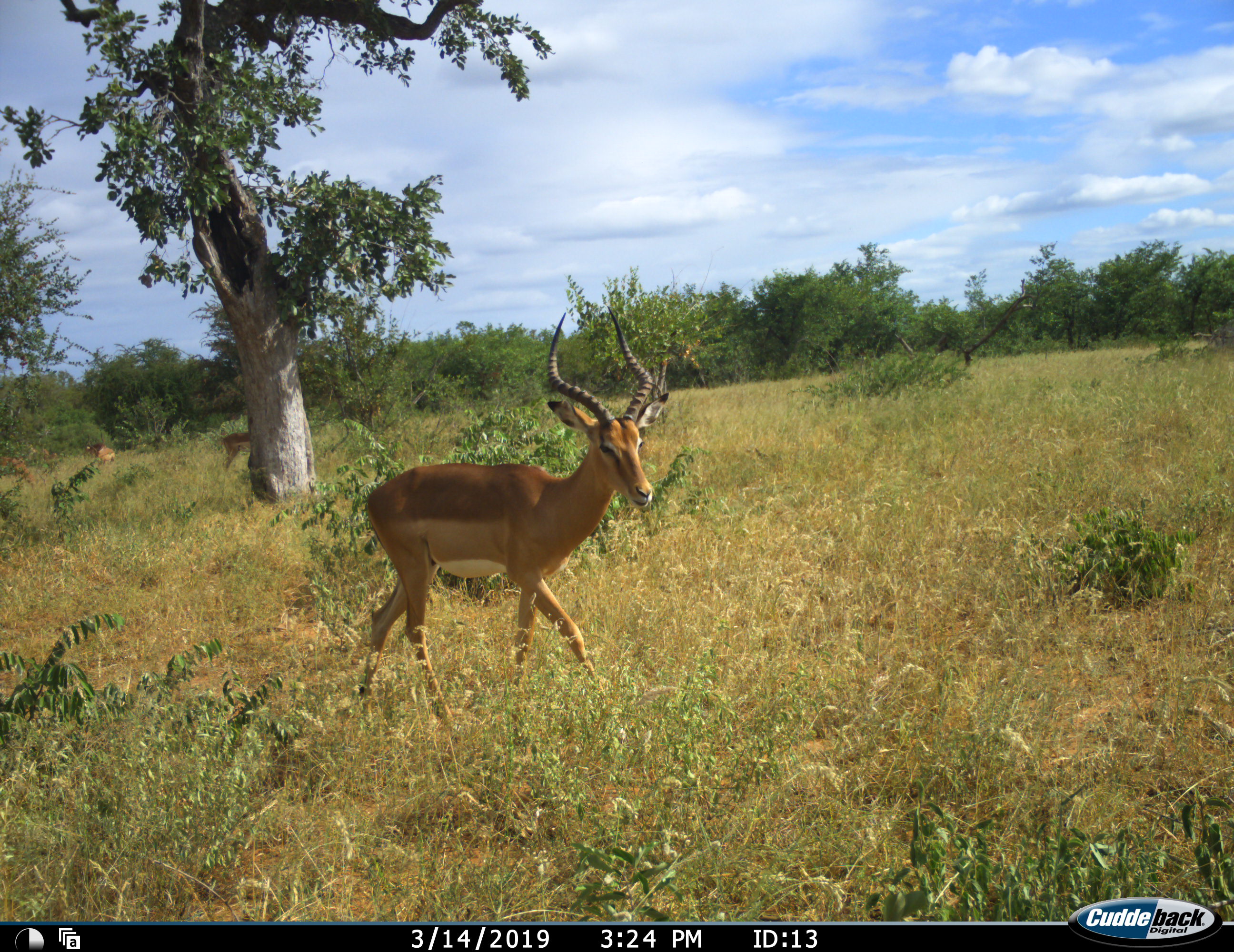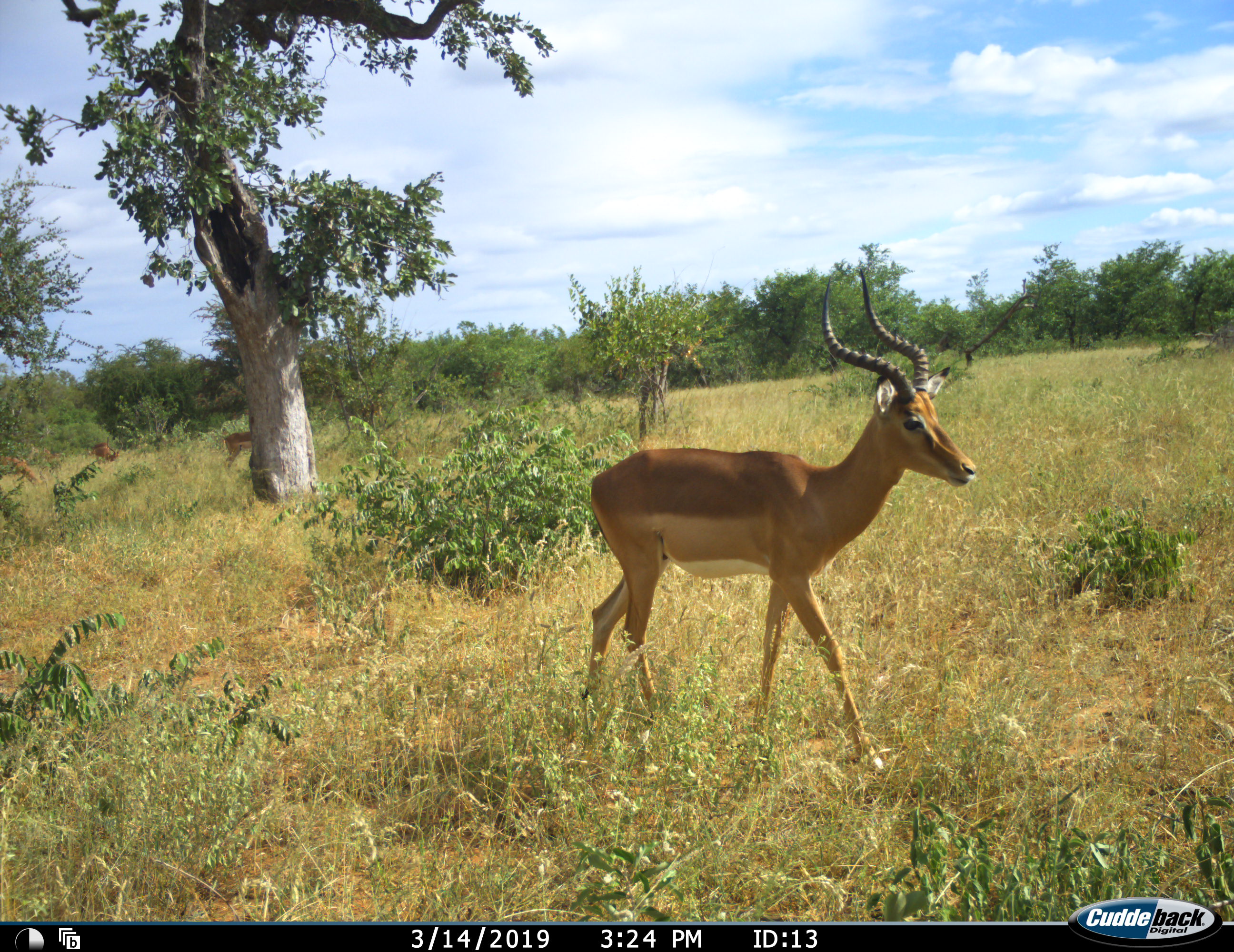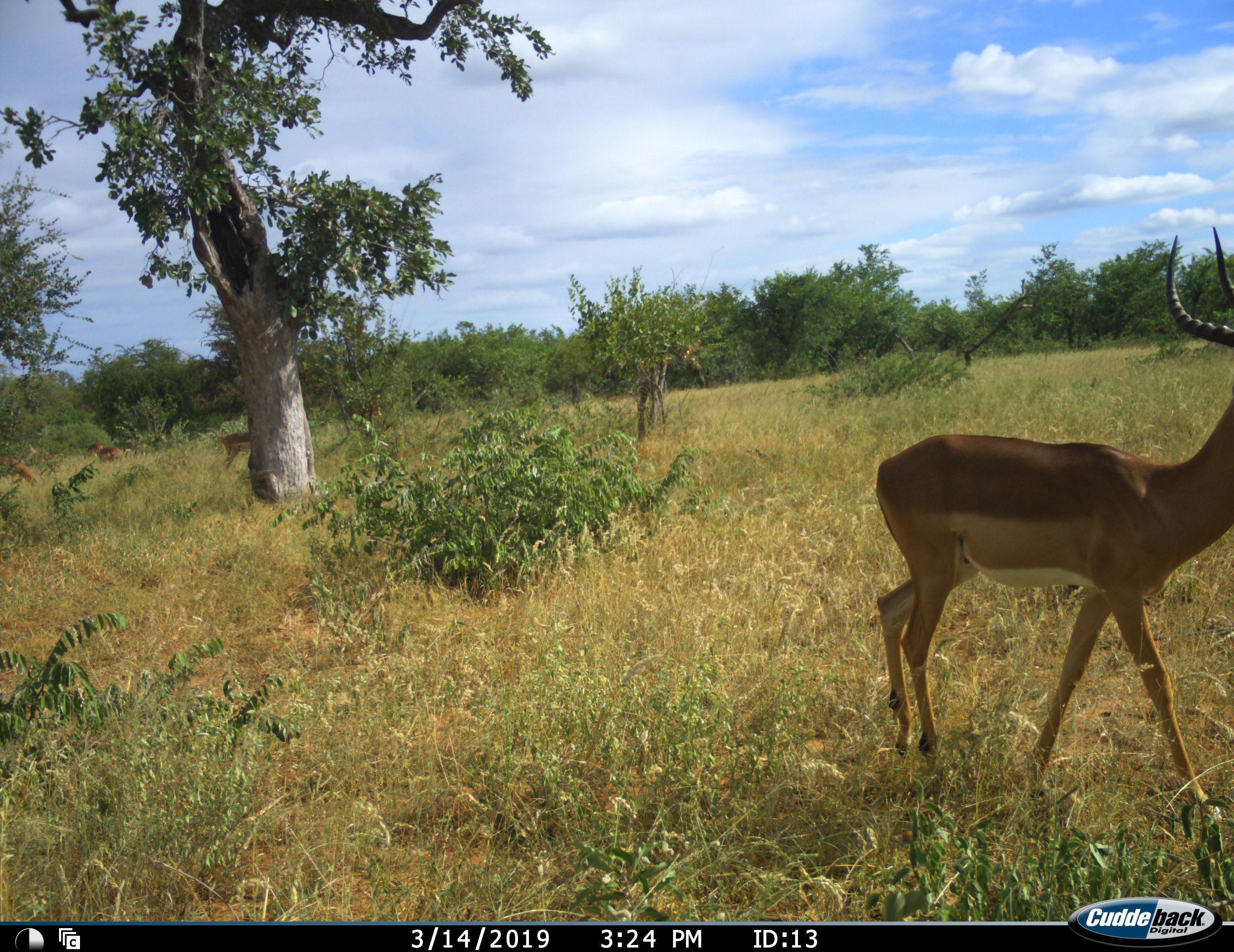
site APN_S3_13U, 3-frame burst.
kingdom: Animalia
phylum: Chordata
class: Mammalia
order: Artiodactyla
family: Bovidae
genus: Aepyceros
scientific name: Aepyceros melampus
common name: impala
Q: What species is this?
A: Impala (Aepyceros melampus).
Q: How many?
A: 1.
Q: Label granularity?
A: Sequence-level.